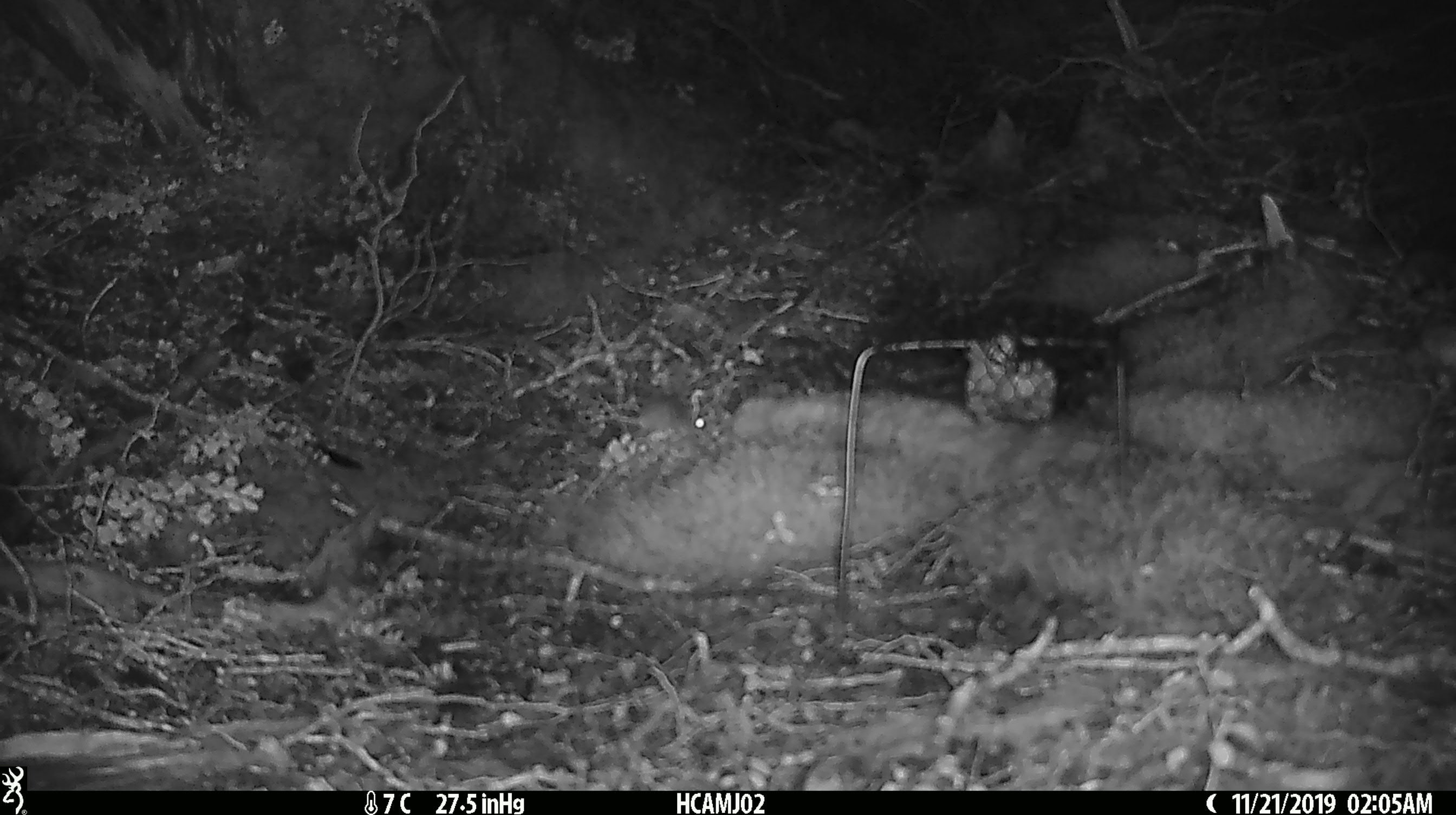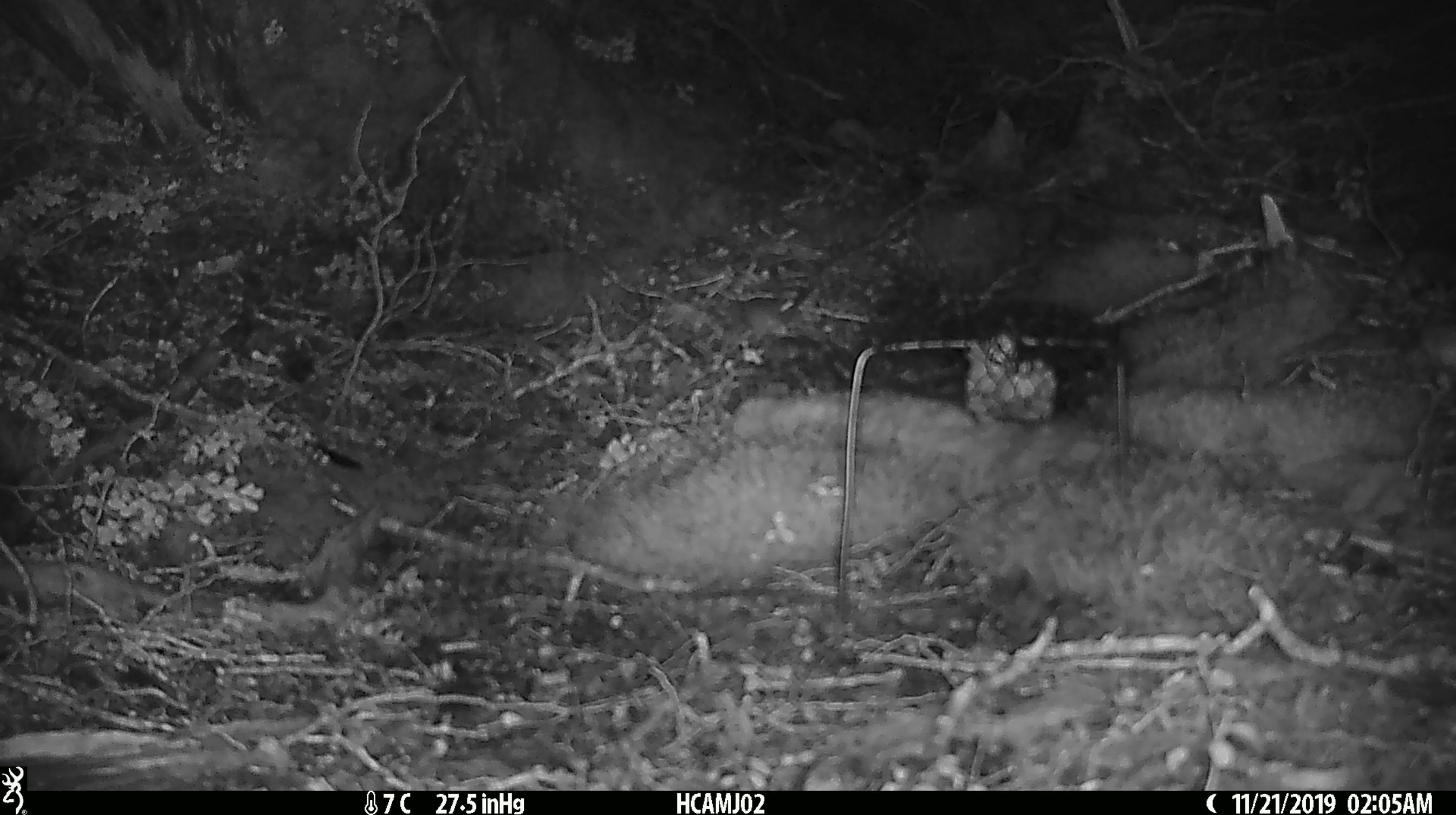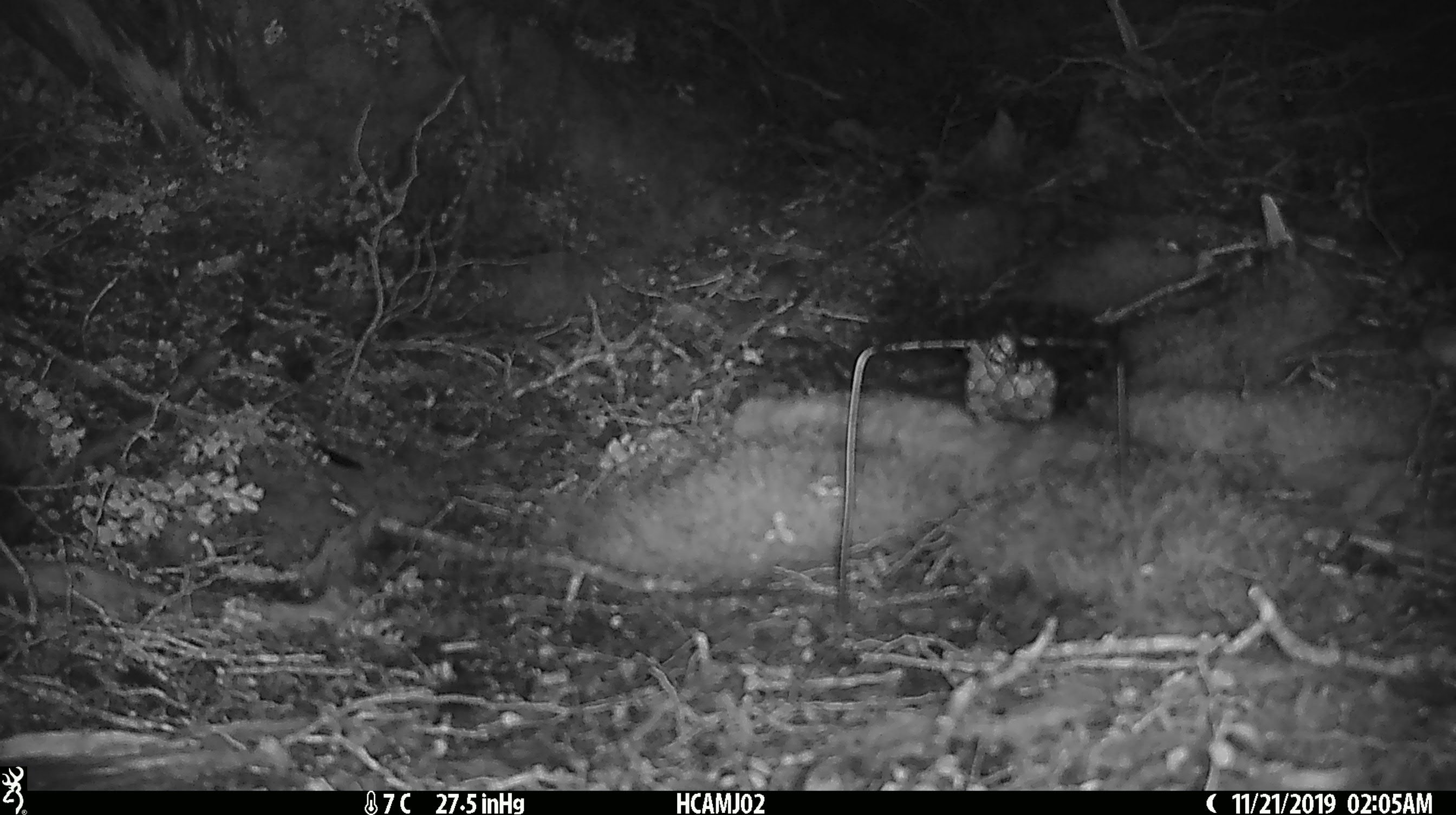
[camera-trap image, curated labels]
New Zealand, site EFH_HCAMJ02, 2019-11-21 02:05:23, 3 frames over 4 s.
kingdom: Animalia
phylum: Chordata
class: Mammalia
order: Rodentia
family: Muridae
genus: Mus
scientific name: Mus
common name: mouse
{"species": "mouse (Mus)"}